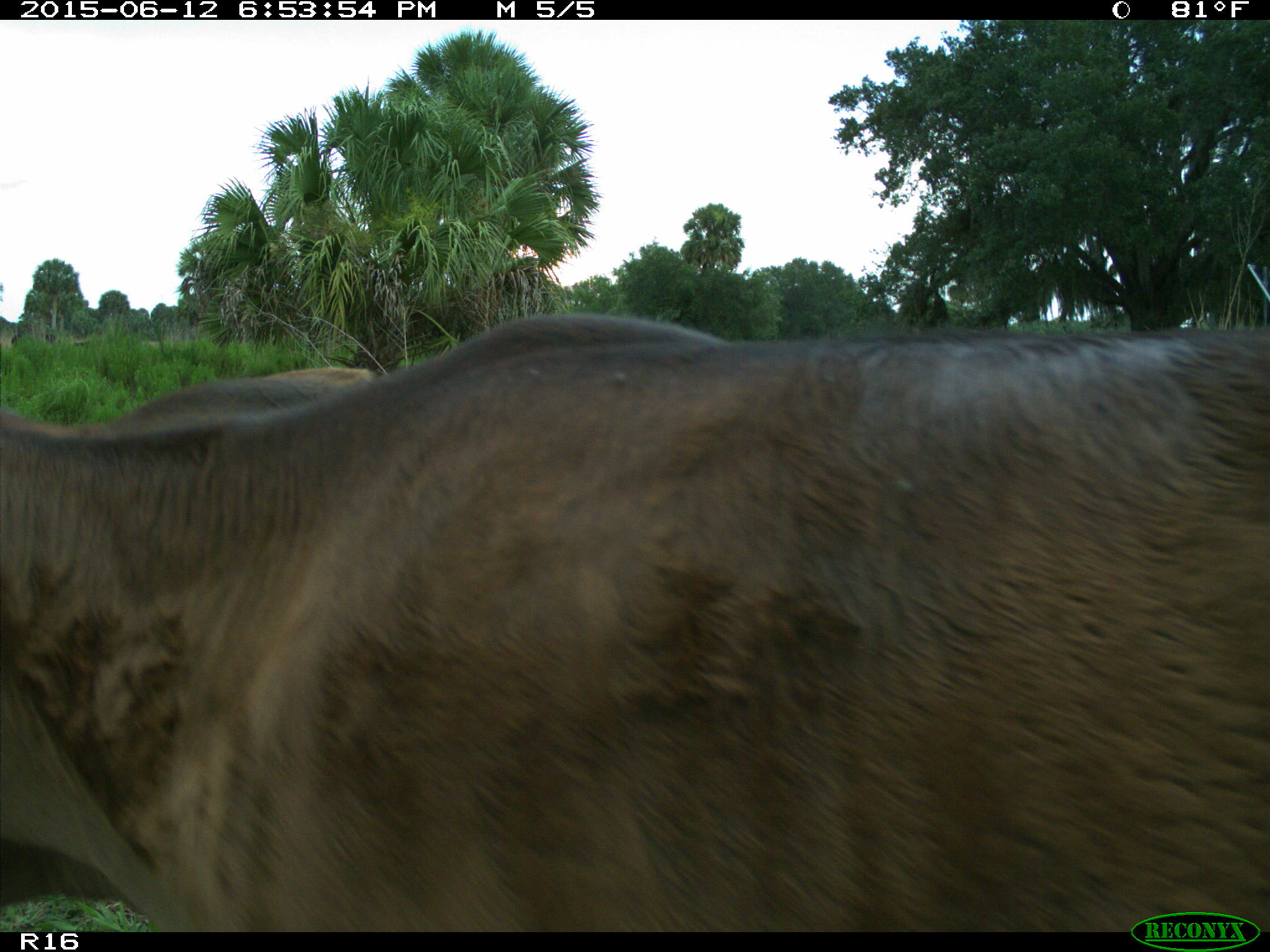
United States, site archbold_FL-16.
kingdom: Animalia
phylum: Chordata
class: Mammalia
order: Artiodactyla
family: Bovidae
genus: Bos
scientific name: Bos taurus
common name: domestic cow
Bos taurus (domestic cow).